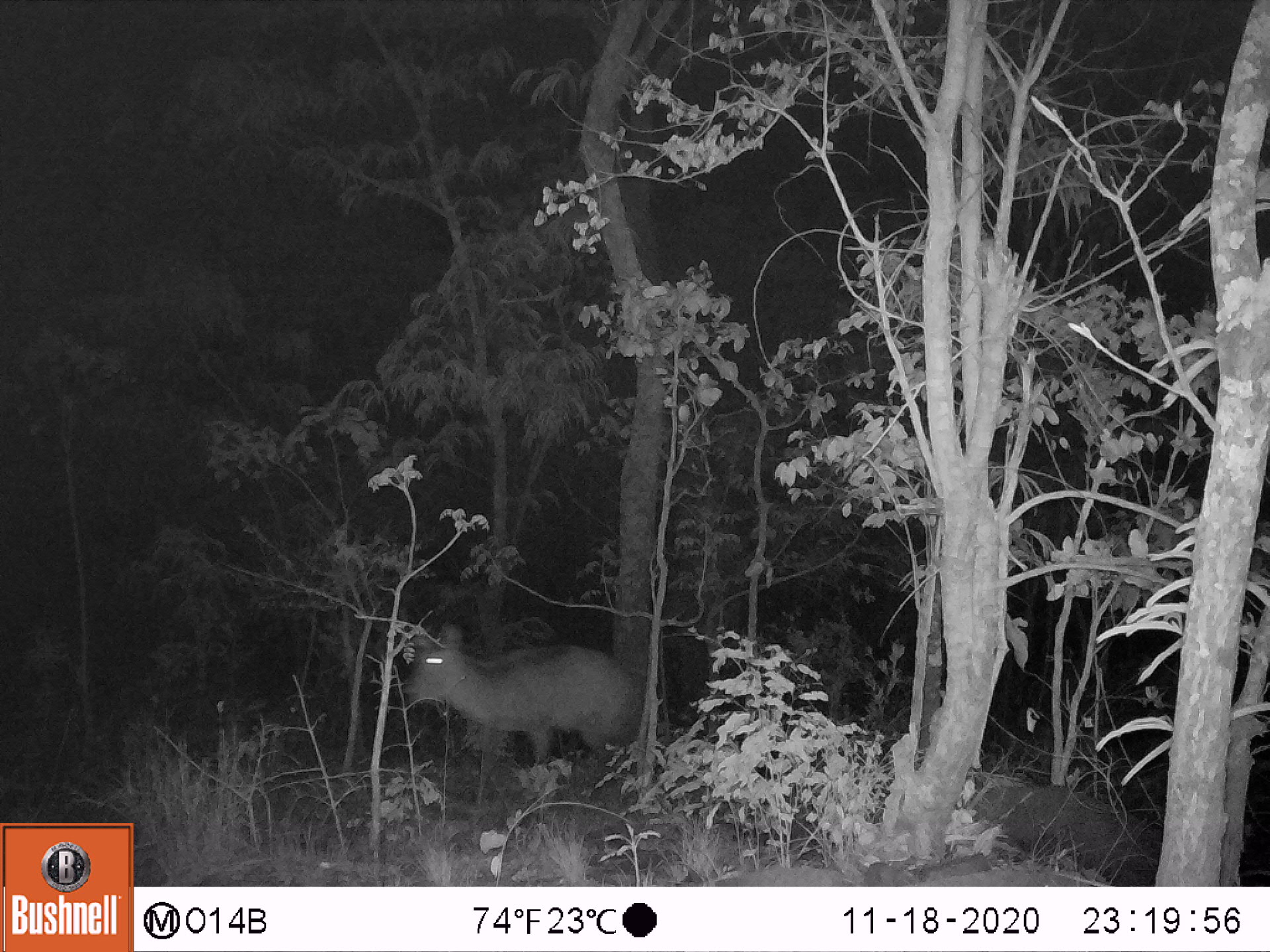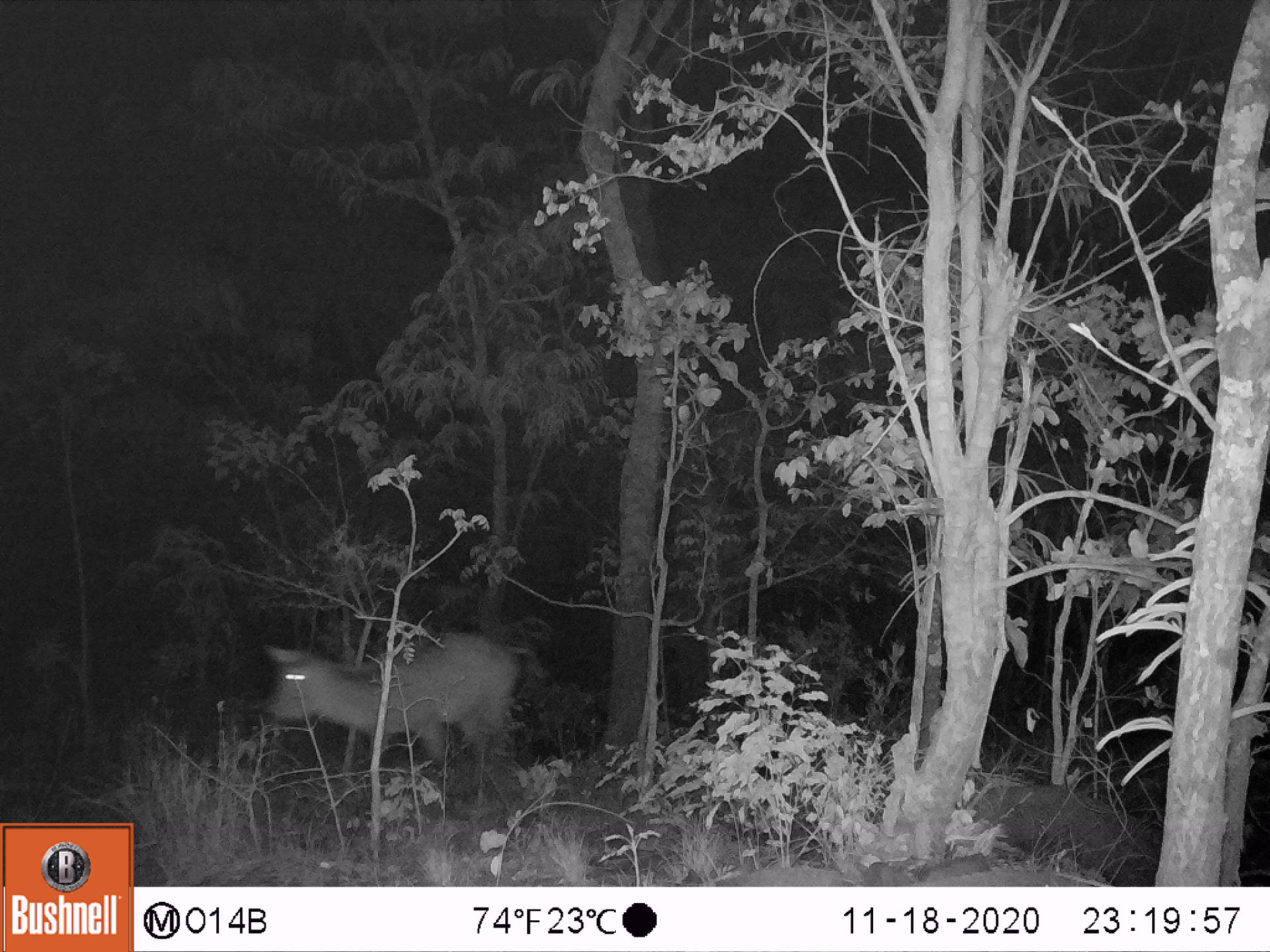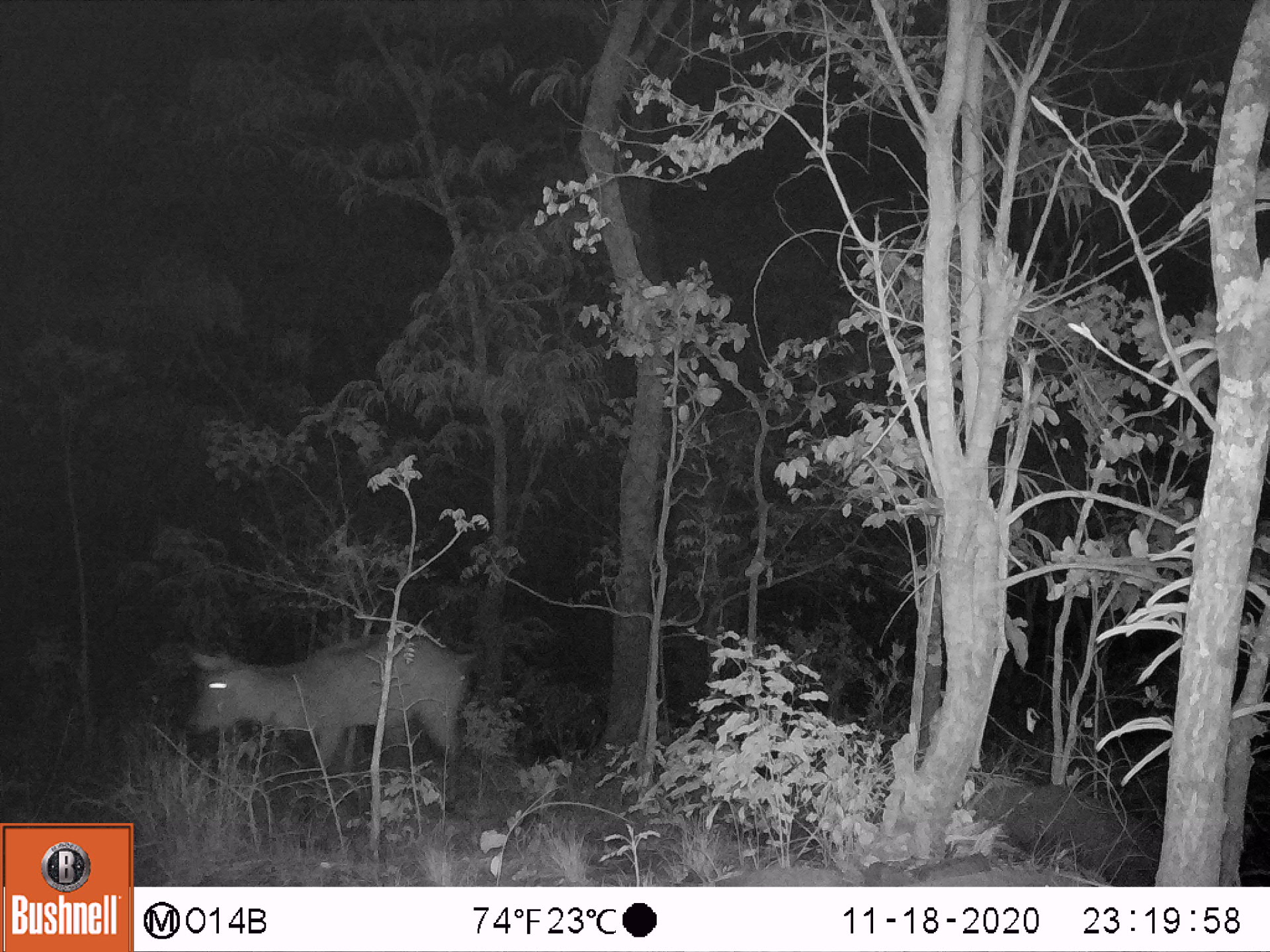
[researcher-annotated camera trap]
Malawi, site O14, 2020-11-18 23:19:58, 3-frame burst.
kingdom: Animalia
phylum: Chordata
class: Mammalia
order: Artiodactyla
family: Bovidae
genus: Kobus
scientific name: Kobus ellipsiprymnus ellipsiprymnus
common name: common waterbuck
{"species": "common waterbuck (Kobus ellipsiprymnus ellipsiprymnus)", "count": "1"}